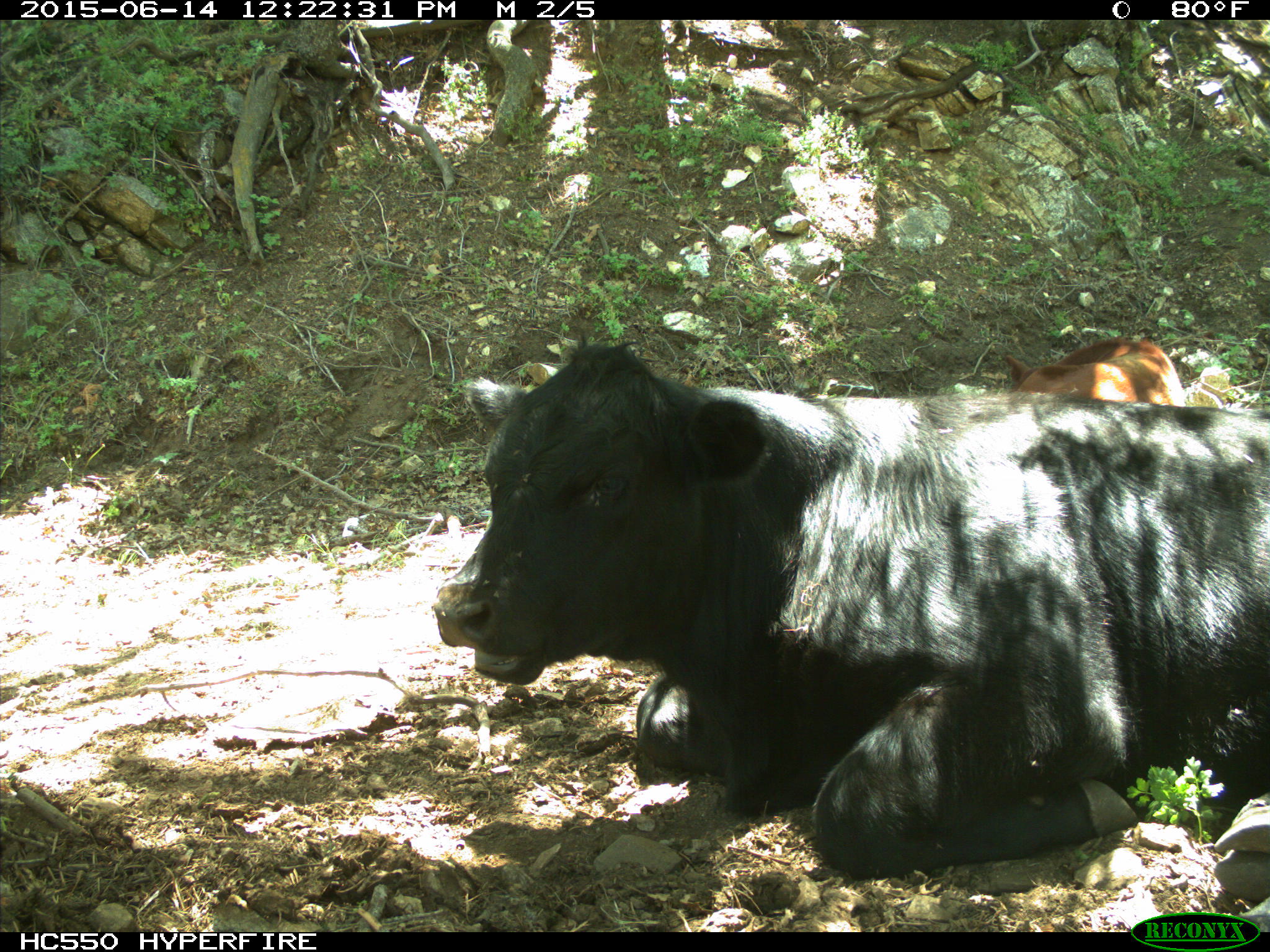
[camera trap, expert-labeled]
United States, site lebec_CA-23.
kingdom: Animalia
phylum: Chordata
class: Mammalia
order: Artiodactyla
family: Bovidae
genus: Bos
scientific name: Bos taurus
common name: domestic cow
Bos taurus (domestic cow).